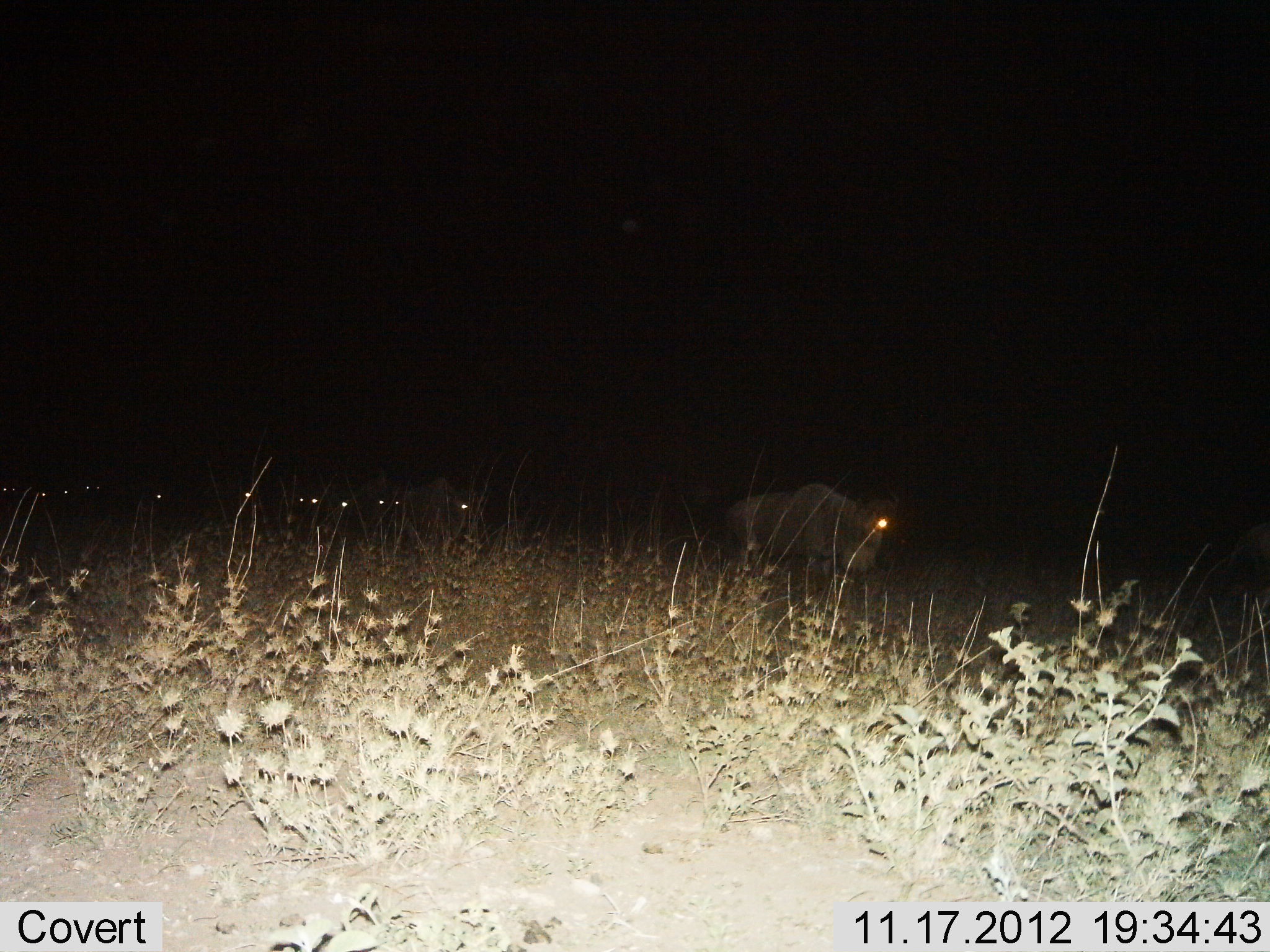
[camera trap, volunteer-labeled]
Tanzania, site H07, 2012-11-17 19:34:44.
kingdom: Animalia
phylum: Chordata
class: Mammalia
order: Artiodactyla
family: Bovidae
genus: Connochaetes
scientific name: Connochaetes taurinus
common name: blue wildebeest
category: wildebeest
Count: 11-50.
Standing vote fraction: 30%.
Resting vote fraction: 0%.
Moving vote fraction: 70%.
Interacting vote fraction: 0%.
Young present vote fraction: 0%.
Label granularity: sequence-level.